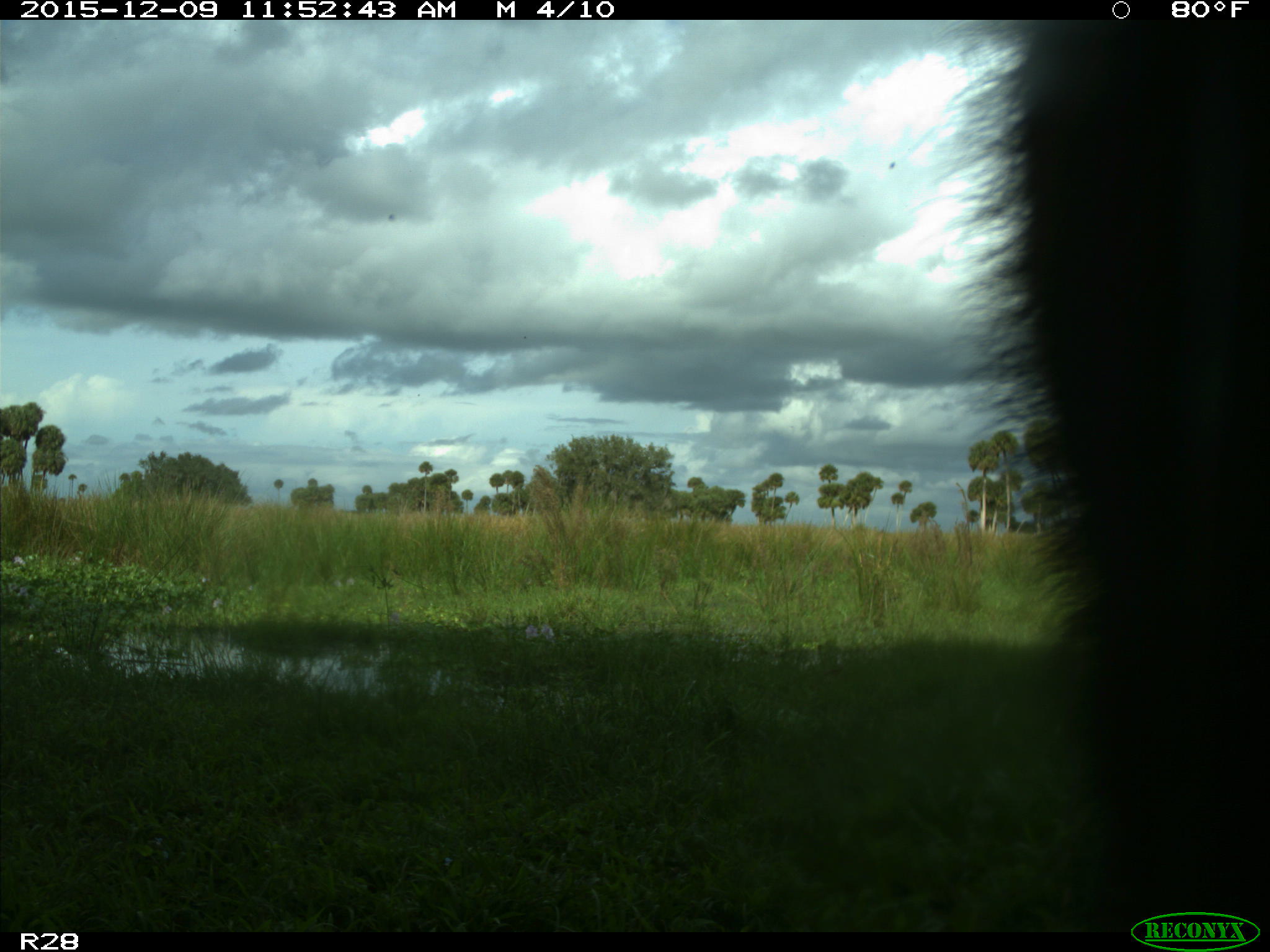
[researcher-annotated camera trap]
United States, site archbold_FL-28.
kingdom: Animalia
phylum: Chordata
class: Mammalia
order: Artiodactyla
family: Bovidae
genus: Bos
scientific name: Bos taurus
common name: domestic cow